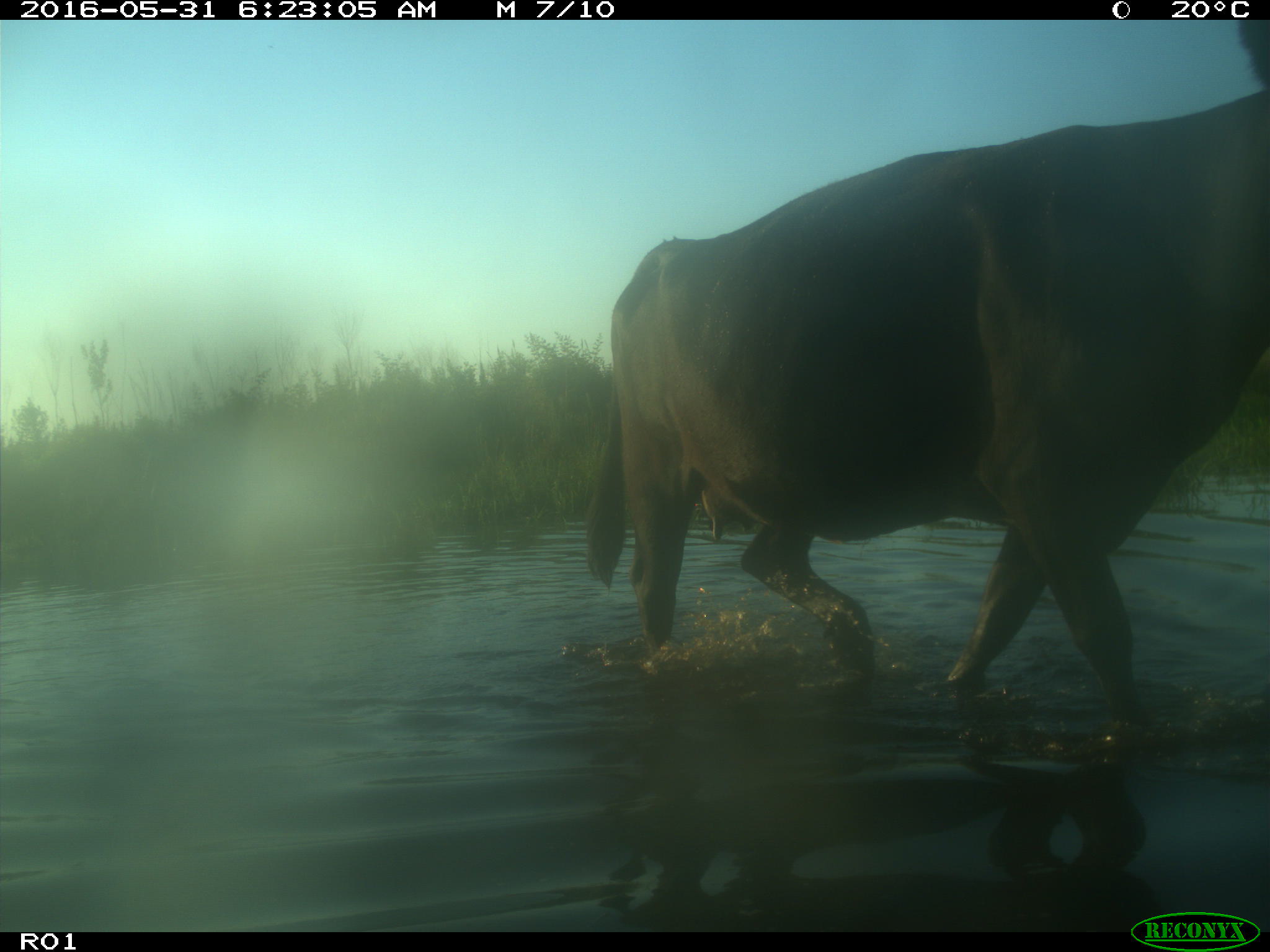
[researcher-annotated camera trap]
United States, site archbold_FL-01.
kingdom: Animalia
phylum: Chordata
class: Mammalia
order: Artiodactyla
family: Bovidae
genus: Bos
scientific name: Bos taurus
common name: domestic cow